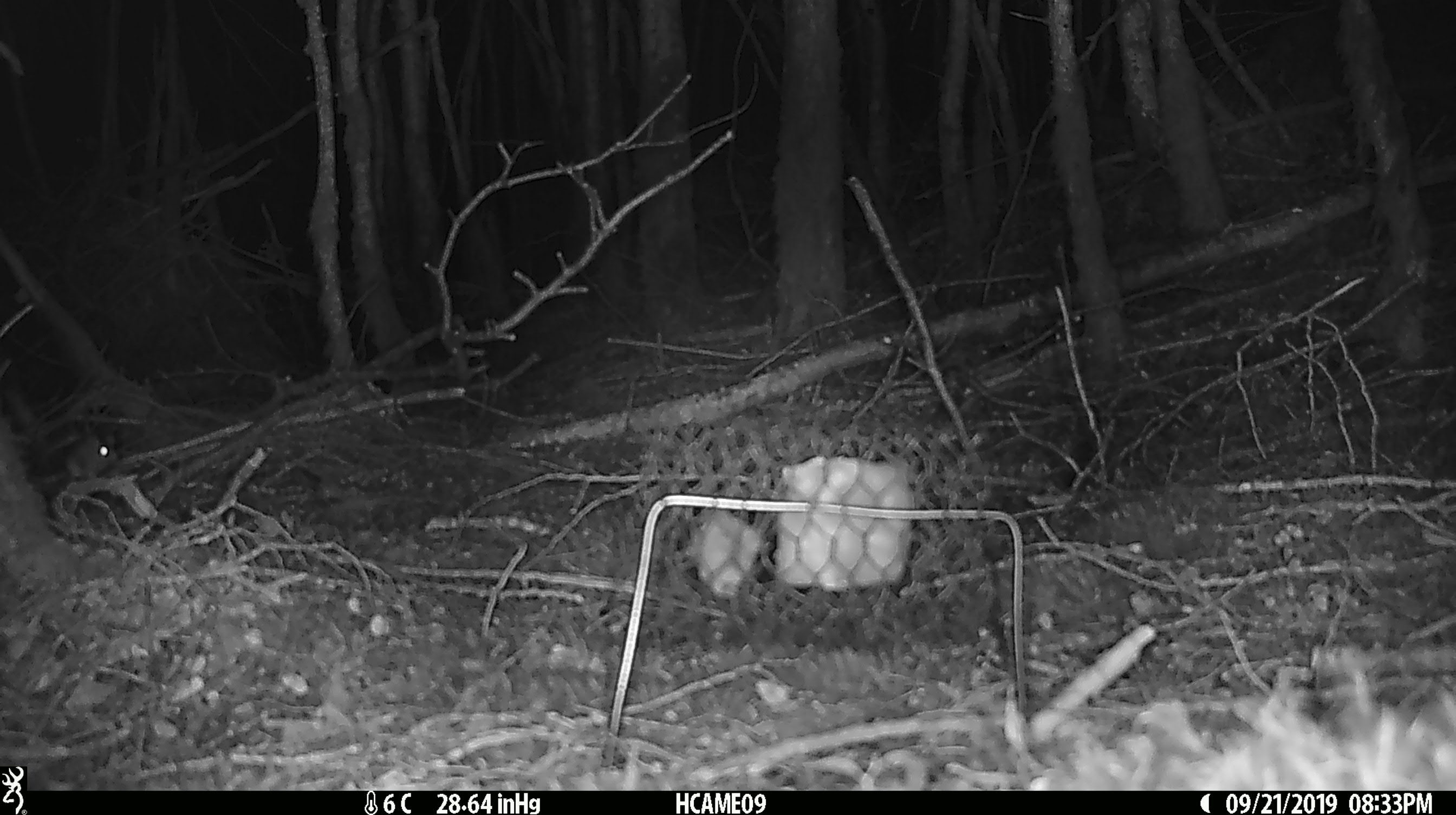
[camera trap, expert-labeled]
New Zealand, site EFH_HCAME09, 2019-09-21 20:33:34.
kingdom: Animalia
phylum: Chordata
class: Mammalia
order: Rodentia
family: Muridae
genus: Mus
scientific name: Mus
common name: mouse